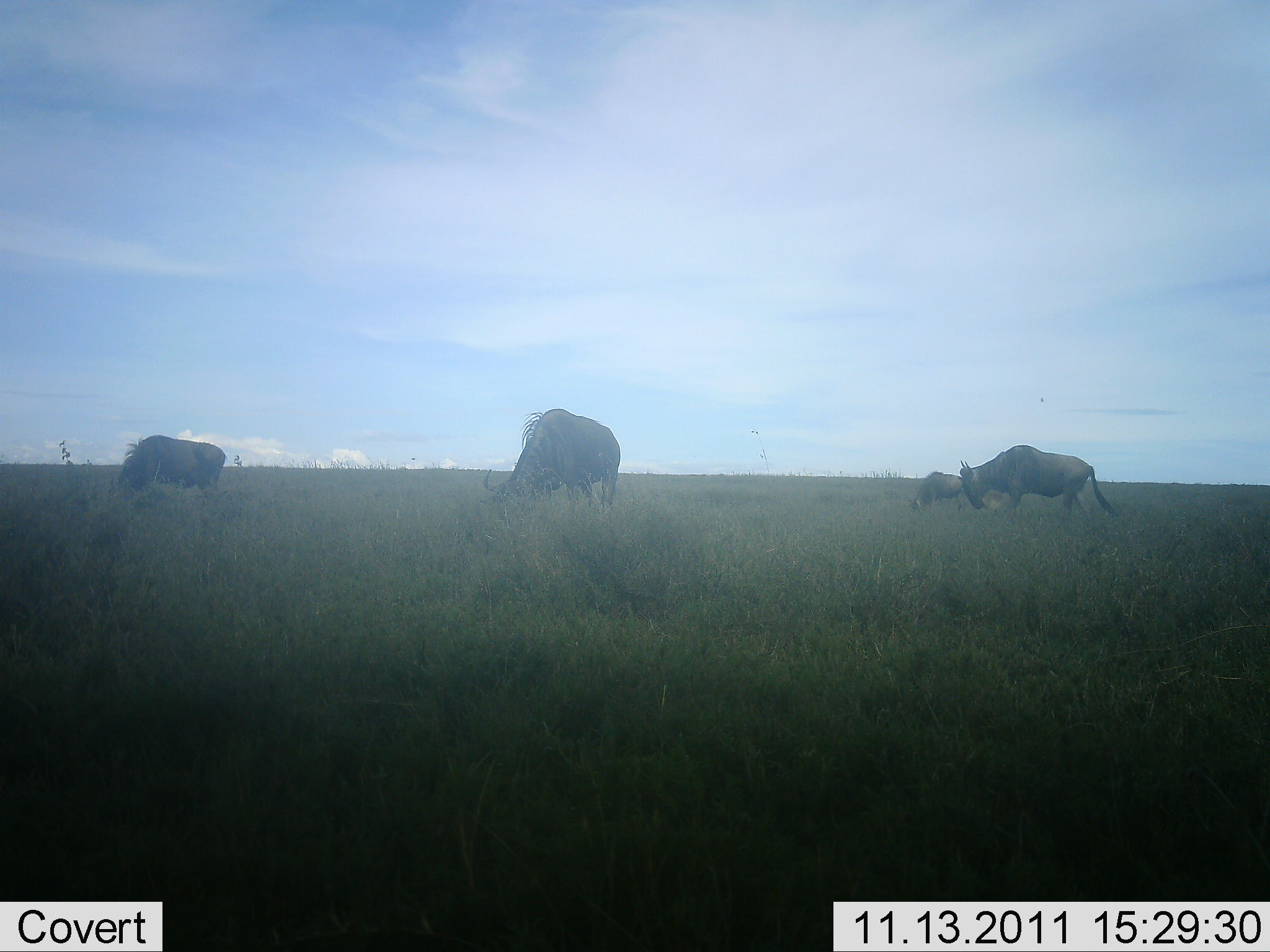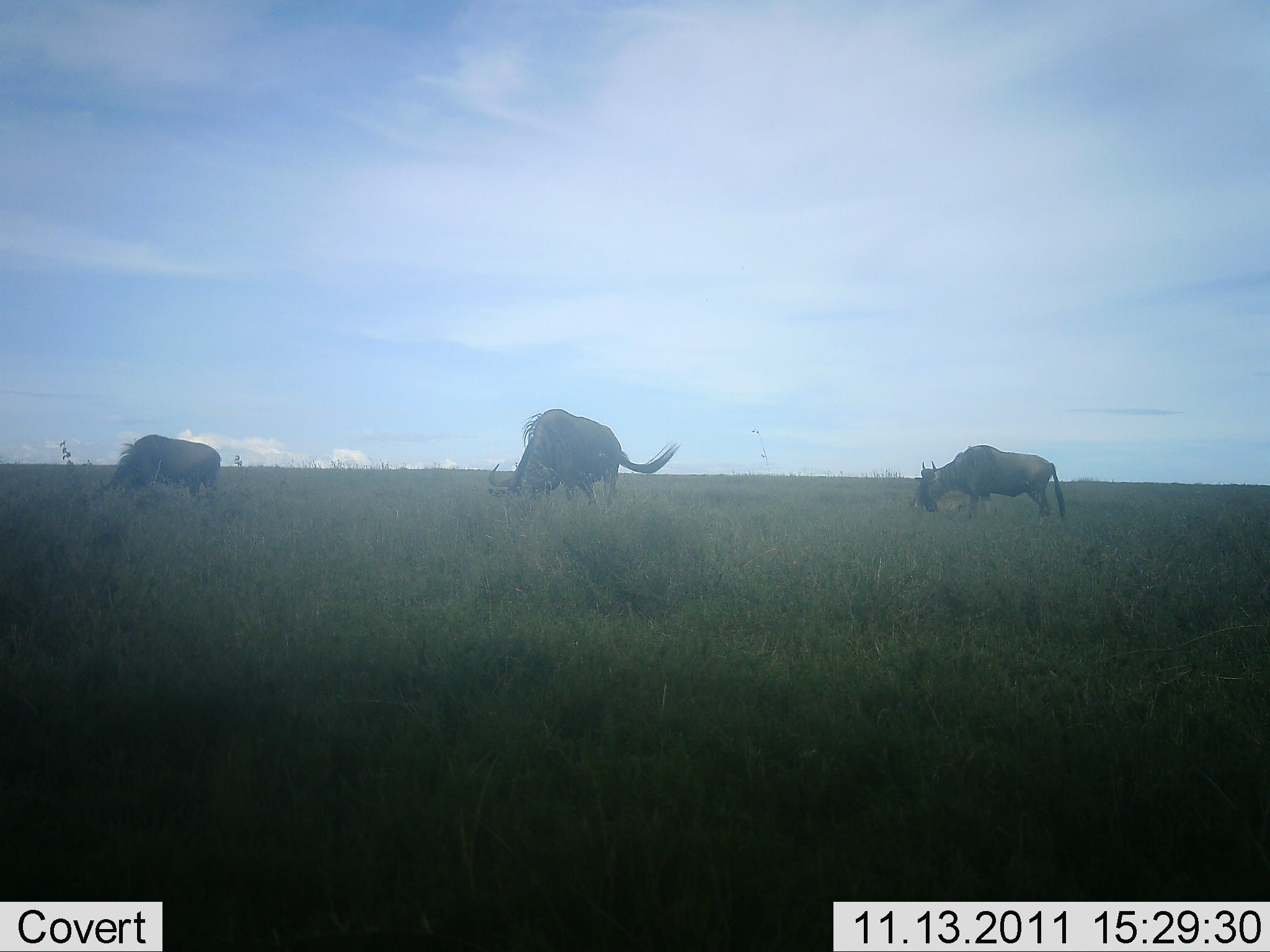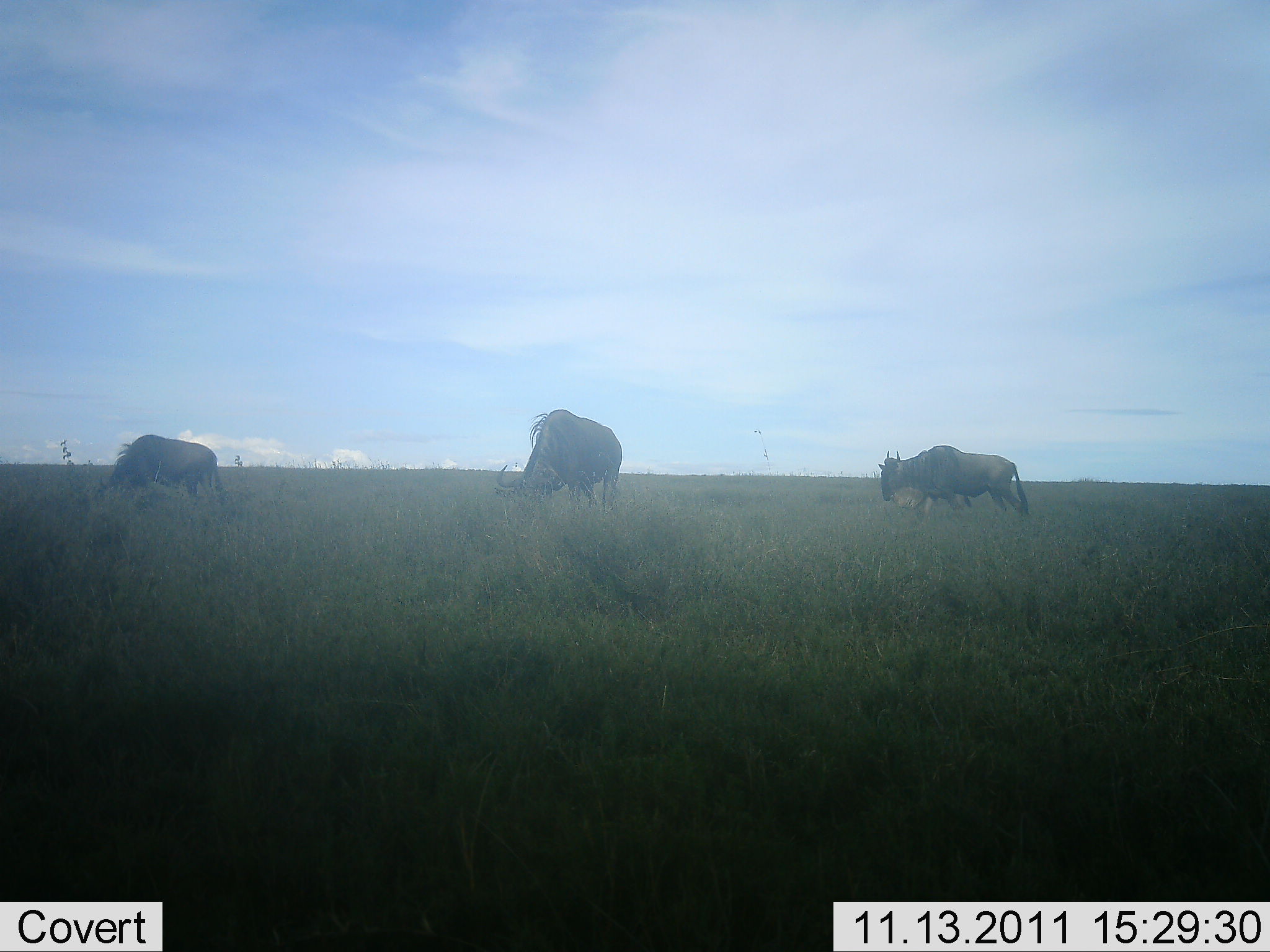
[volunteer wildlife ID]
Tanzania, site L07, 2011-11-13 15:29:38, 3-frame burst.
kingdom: Animalia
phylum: Chordata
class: Mammalia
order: Artiodactyla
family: Bovidae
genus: Connochaetes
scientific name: Connochaetes taurinus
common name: blue wildebeest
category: wildebeest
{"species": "wildebeest (blue wildebeest) (Connochaetes taurinus)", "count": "3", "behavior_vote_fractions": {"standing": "15%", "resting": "0%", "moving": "31%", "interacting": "0%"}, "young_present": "0%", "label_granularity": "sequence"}